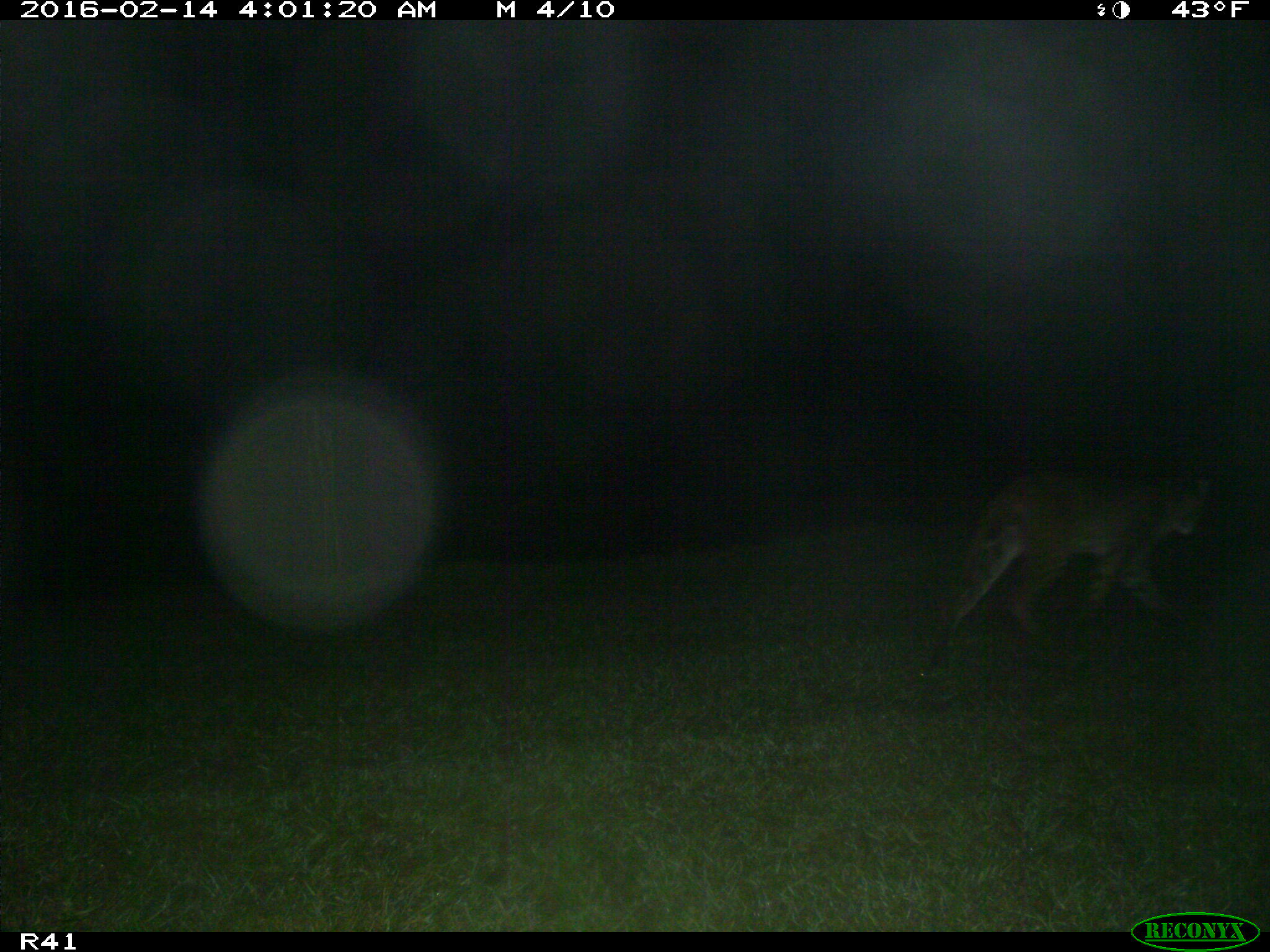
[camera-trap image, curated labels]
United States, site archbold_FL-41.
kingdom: Animalia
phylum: Chordata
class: Mammalia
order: Carnivora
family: Felidae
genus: Lynx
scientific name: Lynx rufus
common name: bobcat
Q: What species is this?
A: Lynx rufus (bobcat).